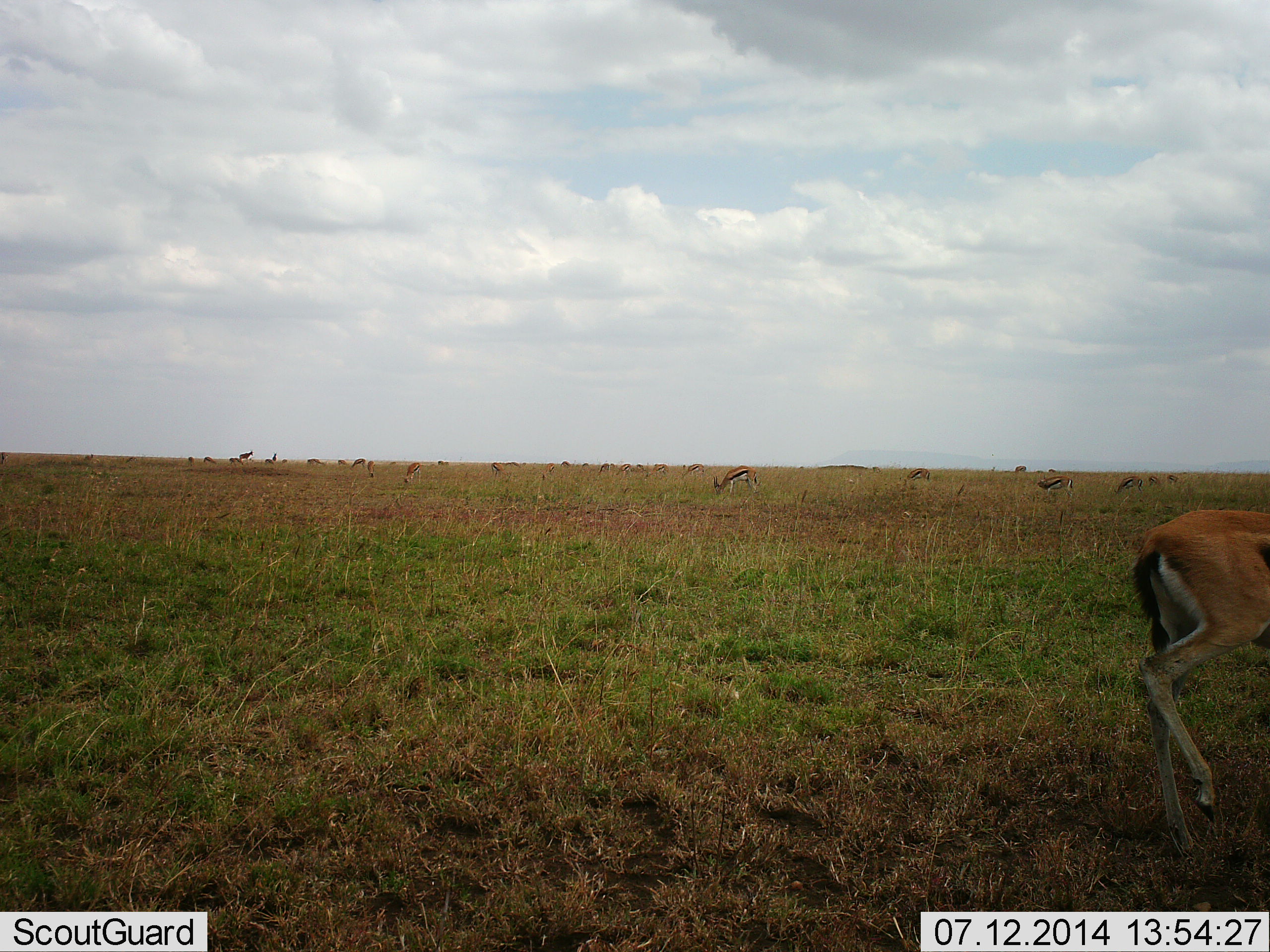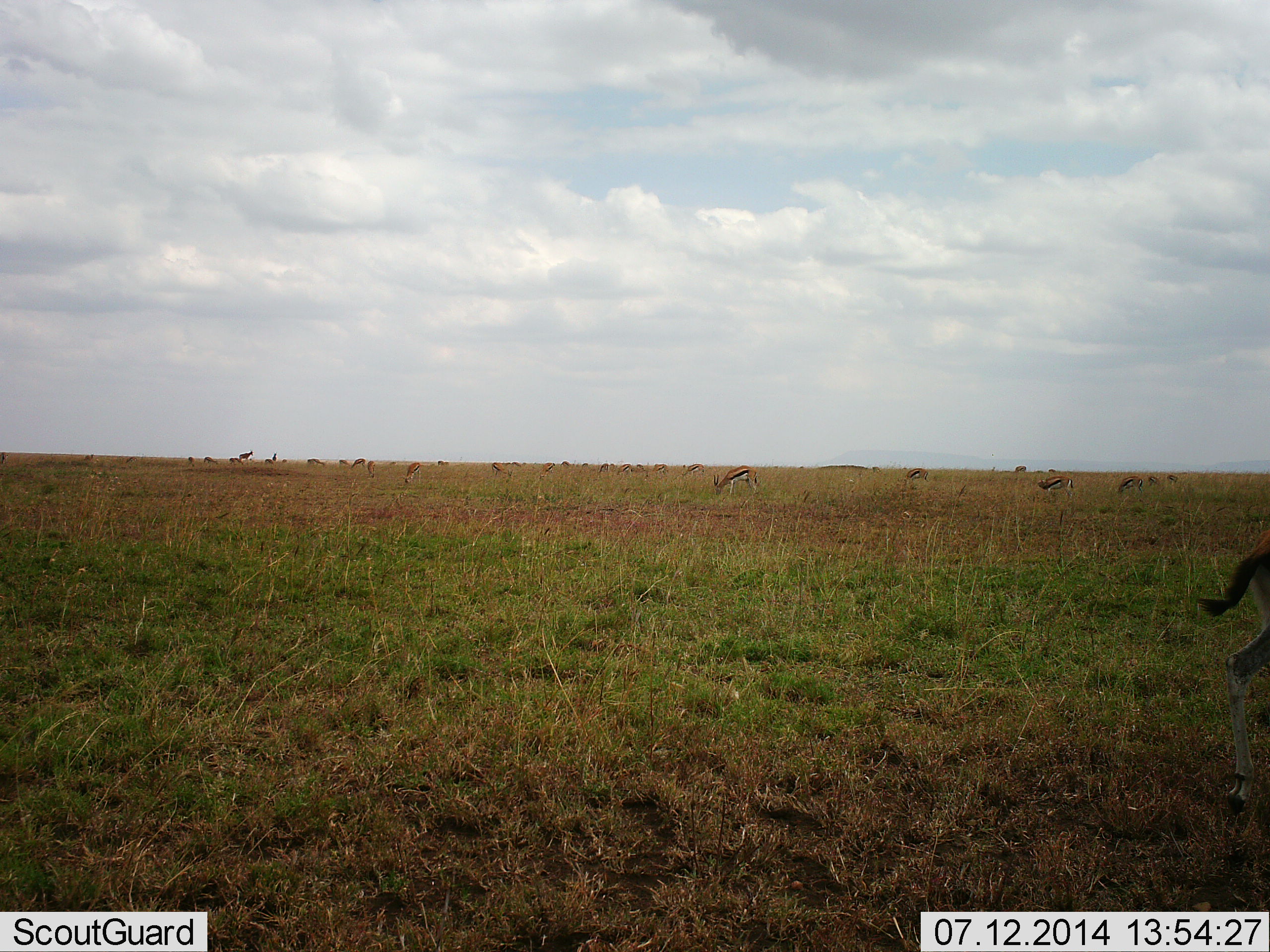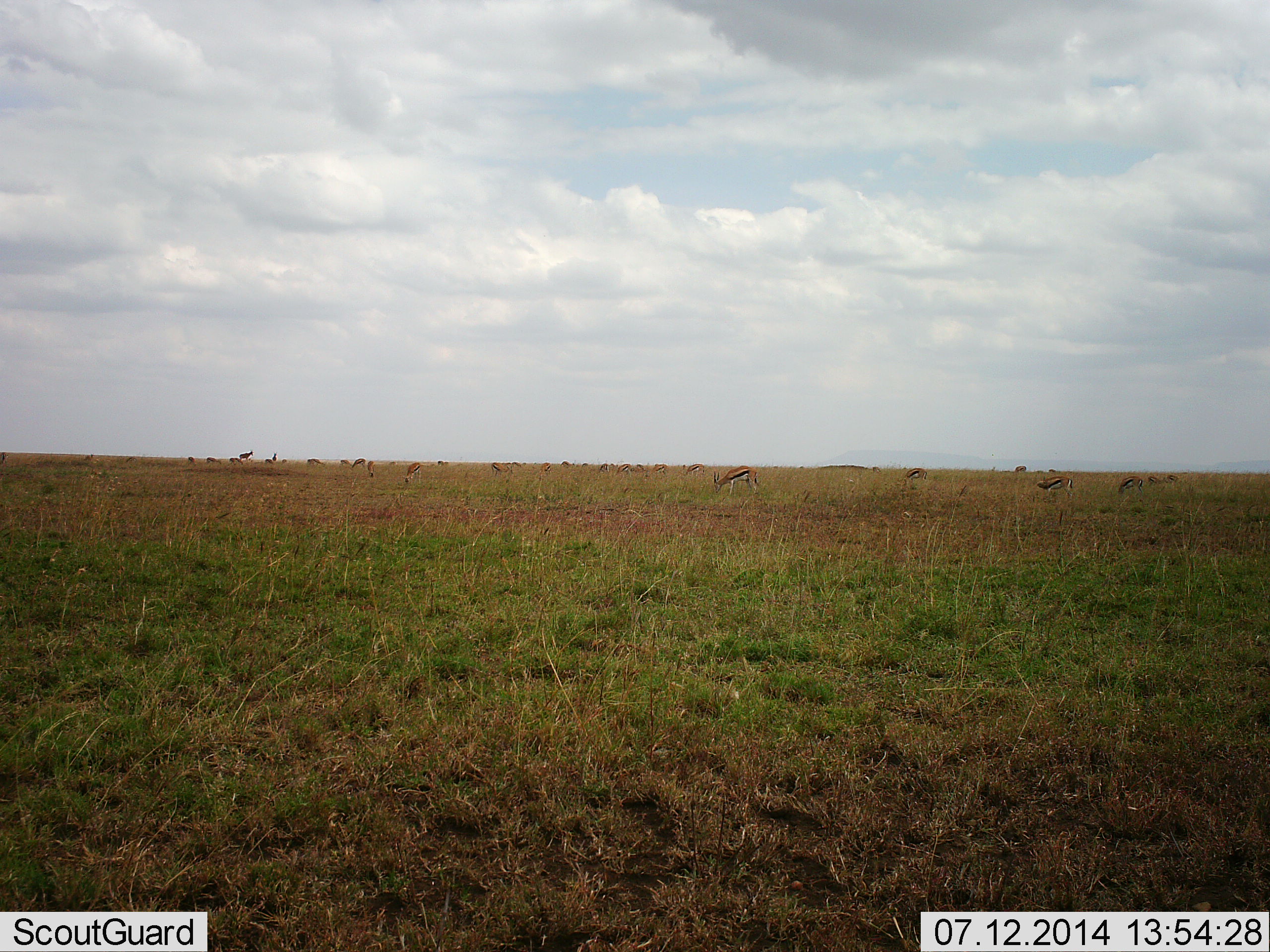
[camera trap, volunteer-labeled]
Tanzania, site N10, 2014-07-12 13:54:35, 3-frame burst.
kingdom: Animalia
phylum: Chordata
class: Mammalia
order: Artiodactyla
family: Bovidae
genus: Eudorcas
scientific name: Eudorcas thomsonii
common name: thomson's gazelle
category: gazellethomsons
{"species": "gazellethomsons (thomson's gazelle) (Eudorcas thomsonii)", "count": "11-50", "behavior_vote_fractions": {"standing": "70%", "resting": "0%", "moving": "100%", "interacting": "0%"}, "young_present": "0%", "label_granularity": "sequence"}